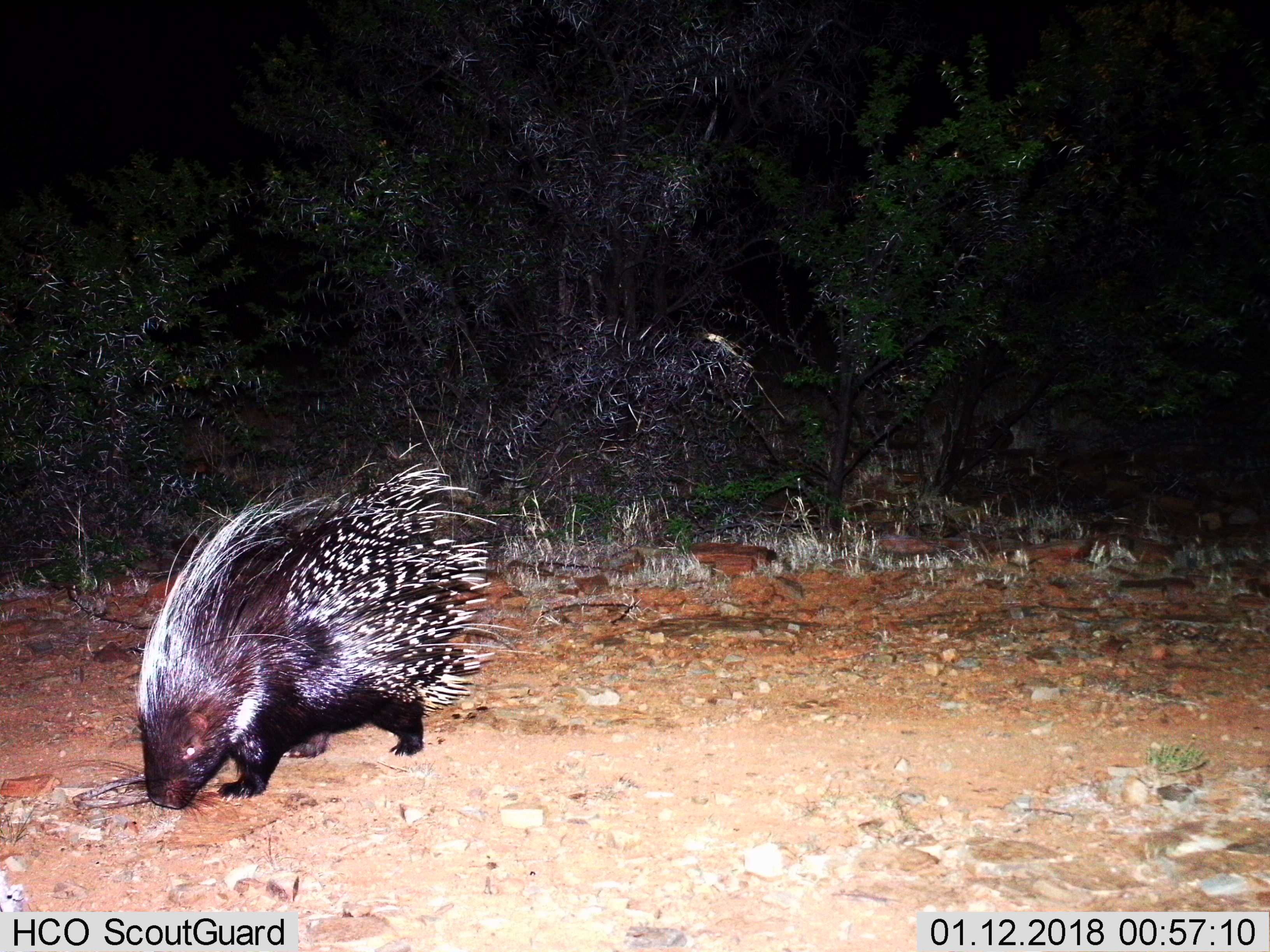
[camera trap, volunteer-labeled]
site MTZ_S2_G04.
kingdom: Animalia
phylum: Chordata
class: Mammalia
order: Rodentia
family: Hystricidae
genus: Hystrix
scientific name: Hystrix cristata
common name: crested porcupine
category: porcupine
Porcupine (crested porcupine) (Hystrix cristata), count 1. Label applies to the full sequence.